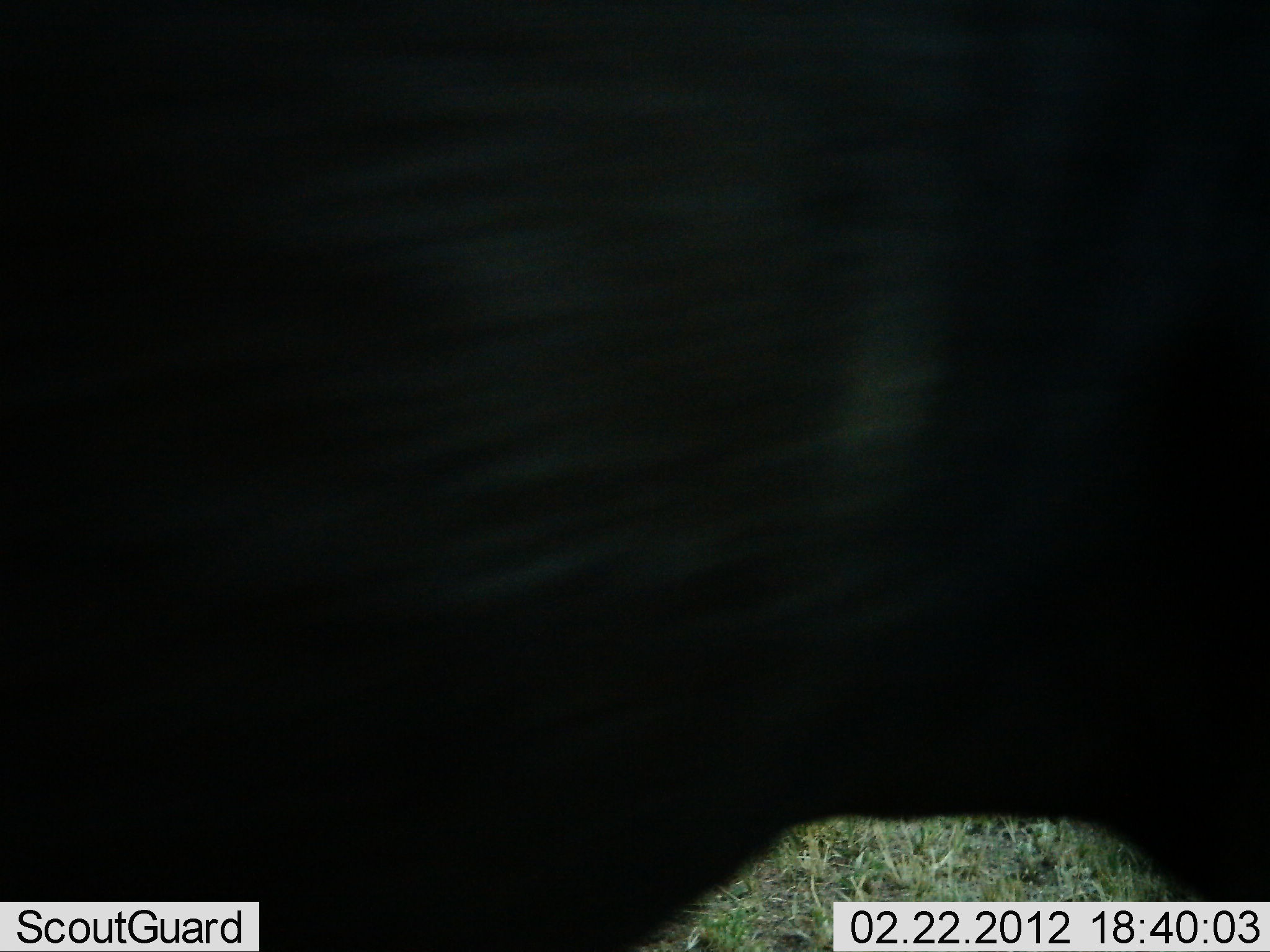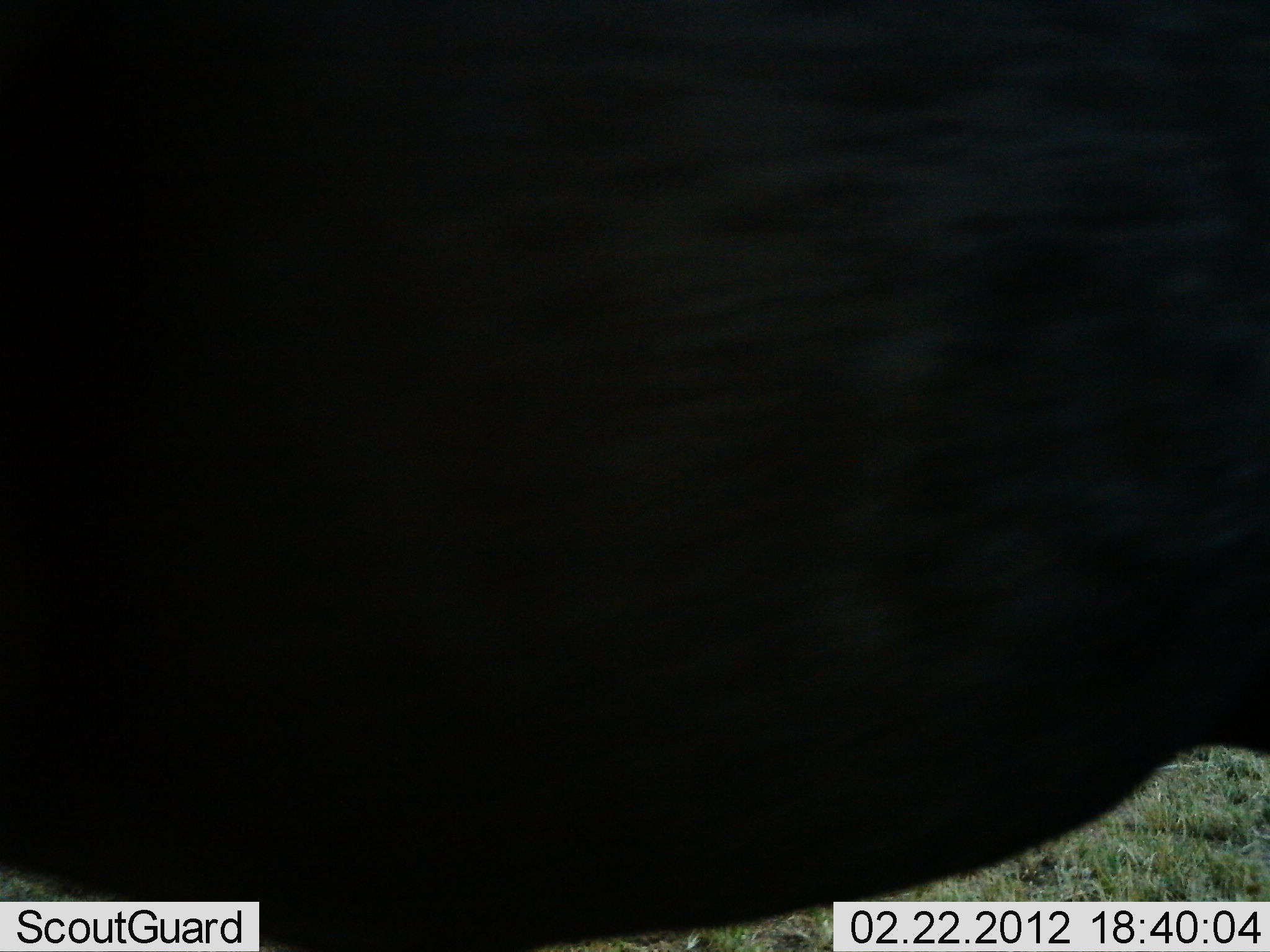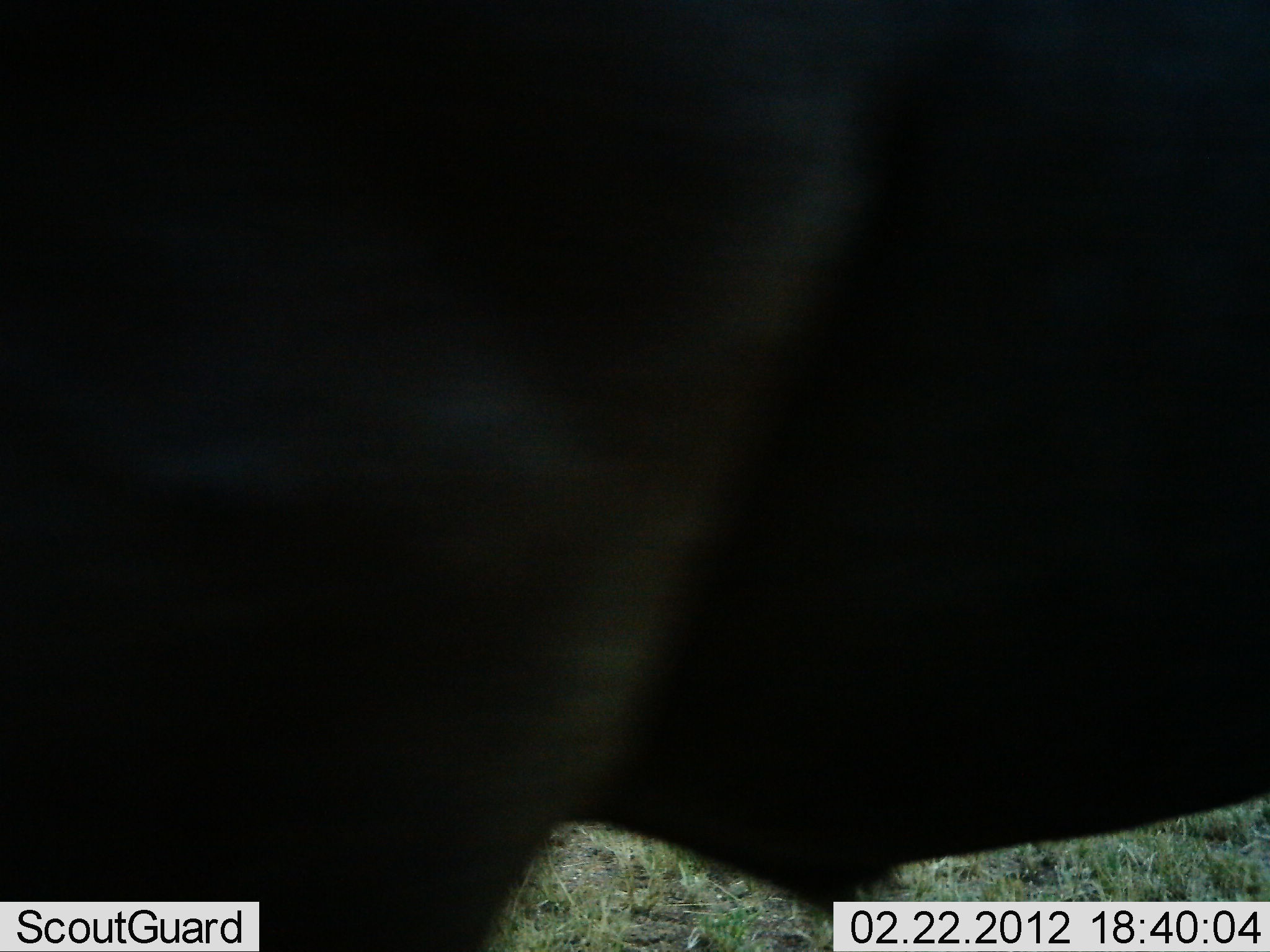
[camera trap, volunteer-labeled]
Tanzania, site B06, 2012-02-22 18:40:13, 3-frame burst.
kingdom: Animalia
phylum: Chordata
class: Mammalia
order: Artiodactyla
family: Bovidae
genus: Connochaetes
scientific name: Connochaetes taurinus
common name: blue wildebeest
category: wildebeest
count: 1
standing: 56%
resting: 0%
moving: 38%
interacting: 6%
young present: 0%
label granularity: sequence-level